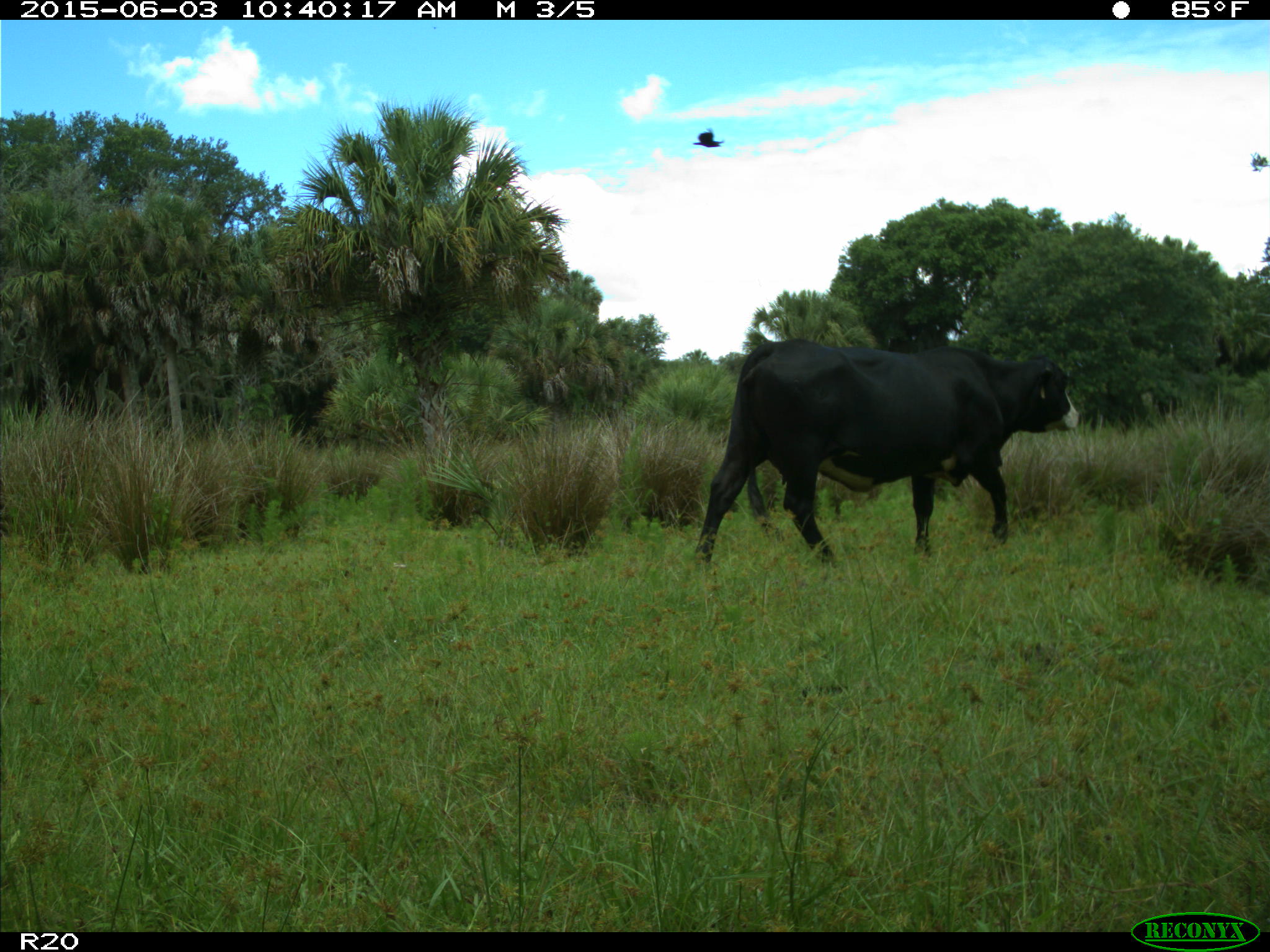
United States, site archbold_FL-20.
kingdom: Animalia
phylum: Chordata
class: Mammalia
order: Artiodactyla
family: Bovidae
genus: Bos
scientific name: Bos taurus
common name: domestic cow